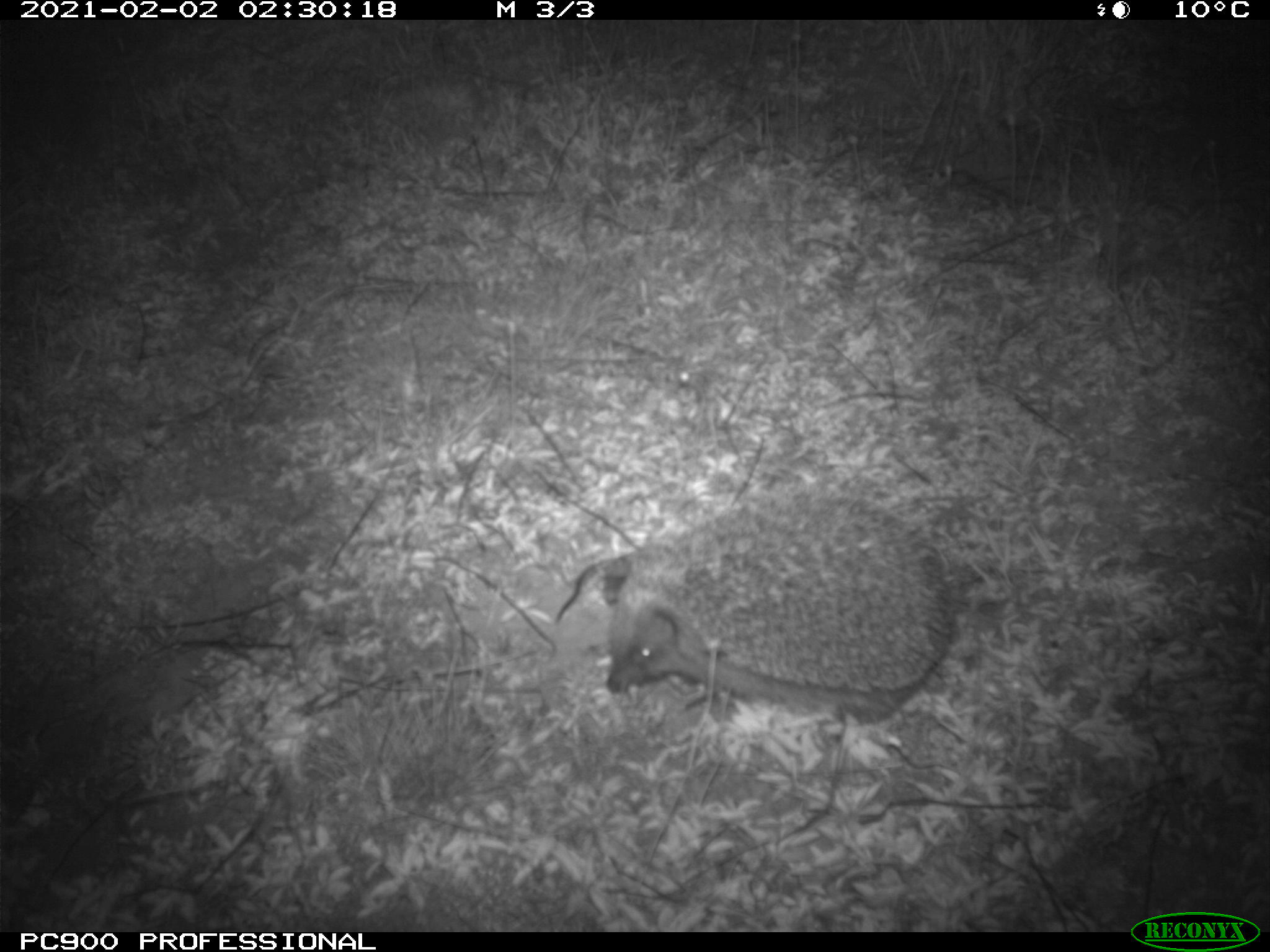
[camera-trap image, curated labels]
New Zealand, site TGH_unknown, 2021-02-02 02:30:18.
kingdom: Animalia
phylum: Chordata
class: Mammalia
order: Eulipotyphla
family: Erinaceidae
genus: Erinaceus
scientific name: Erinaceus europaeus europaeus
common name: european hedgehog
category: hedgehog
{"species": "hedgehog (european hedgehog) (Erinaceus europaeus europaeus)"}